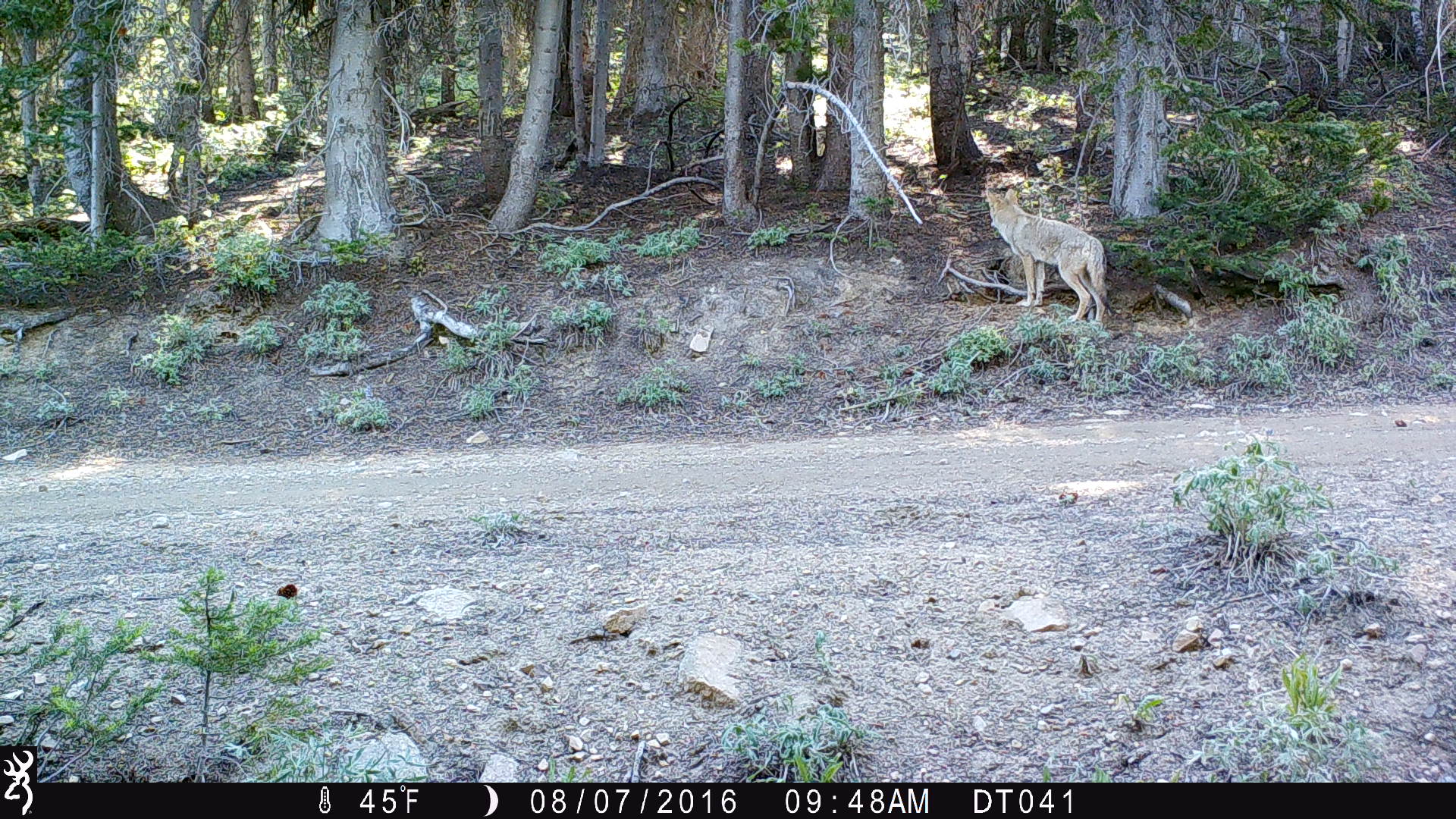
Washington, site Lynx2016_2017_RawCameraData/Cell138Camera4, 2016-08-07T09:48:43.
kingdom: Animalia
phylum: Chordata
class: Mammalia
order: Carnivora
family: Canidae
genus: Canis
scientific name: Canis latrans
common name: coyote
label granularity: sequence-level